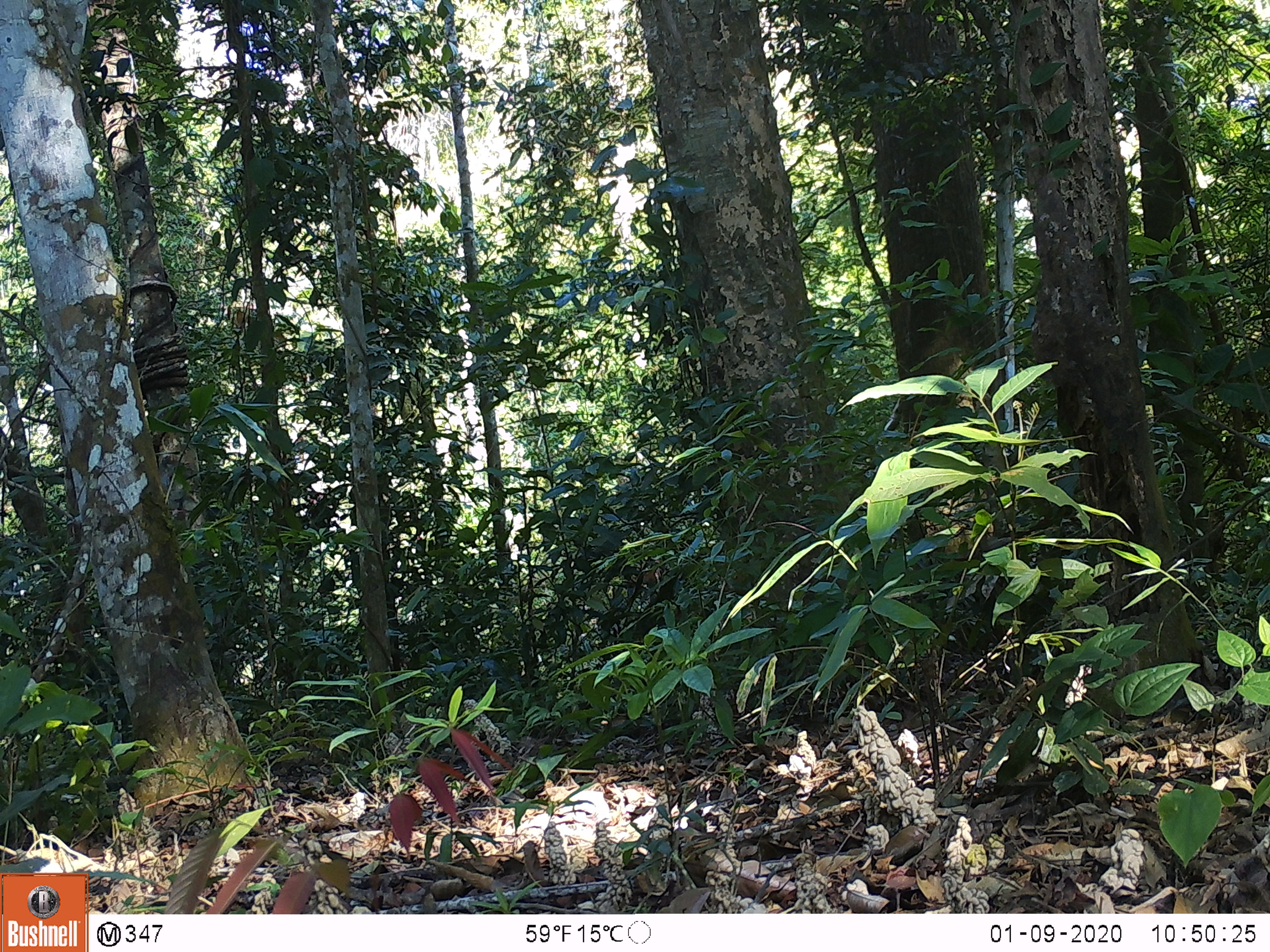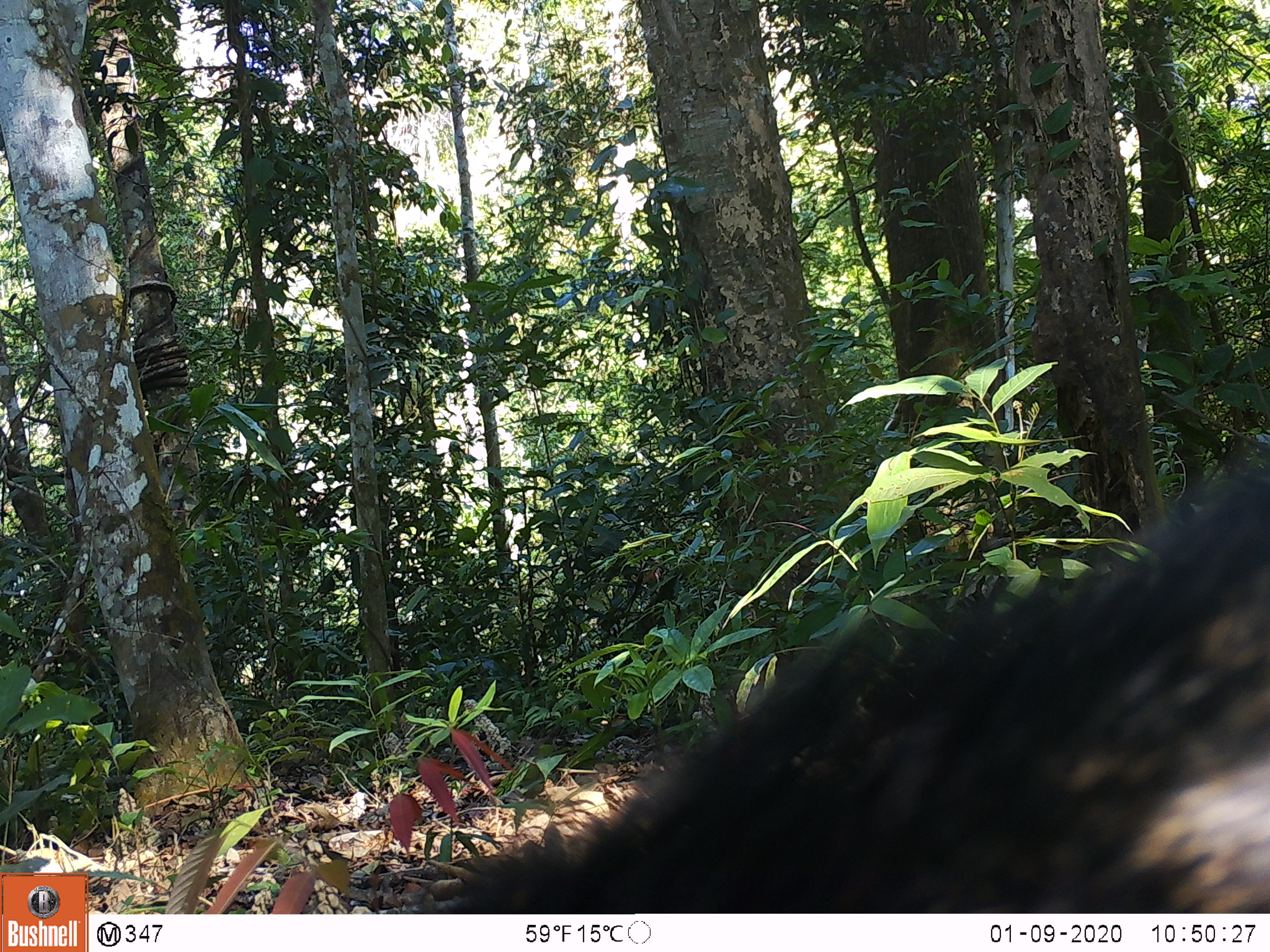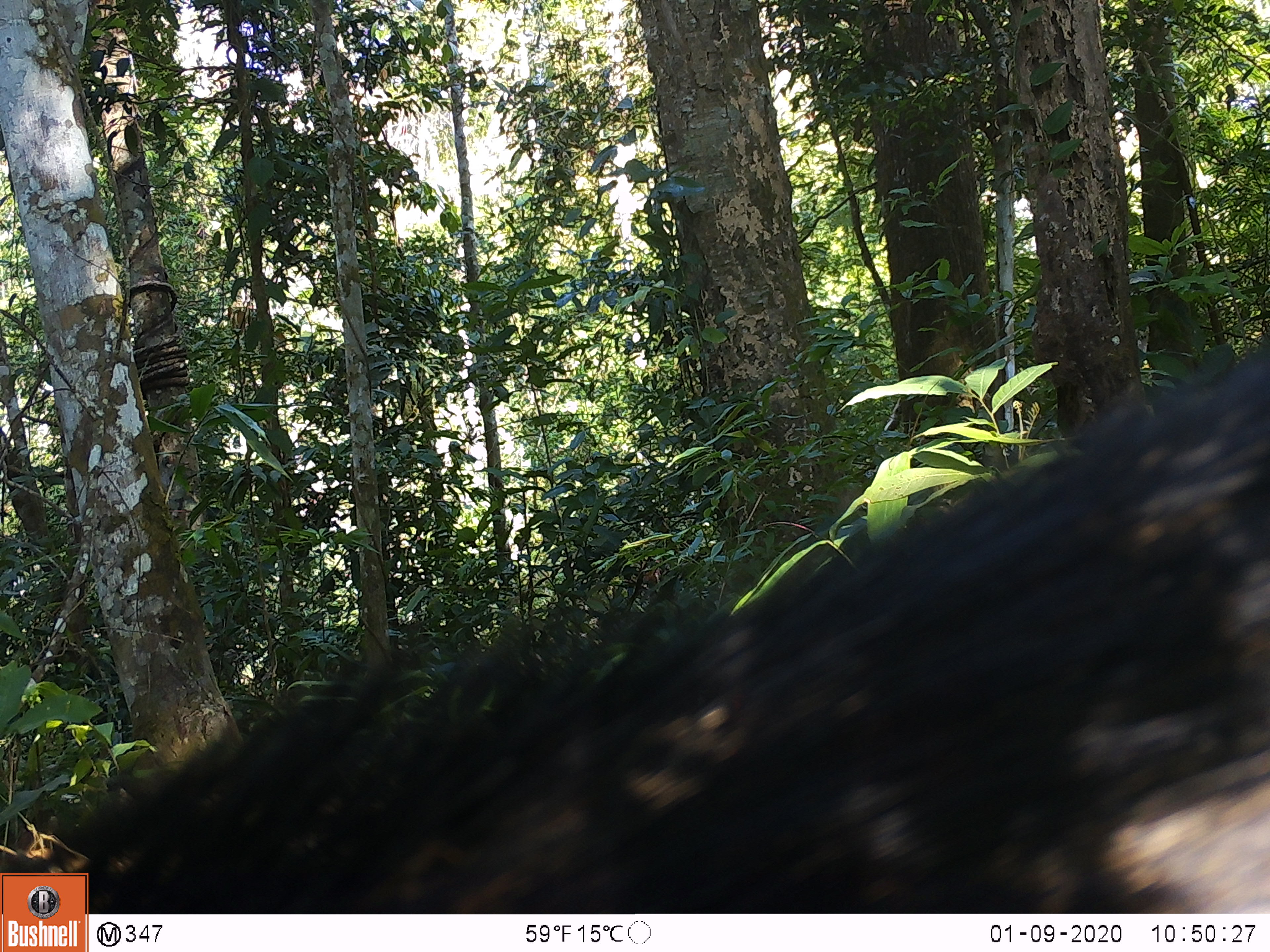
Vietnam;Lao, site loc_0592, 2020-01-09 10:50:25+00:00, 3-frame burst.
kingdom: Animalia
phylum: Chordata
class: Mammalia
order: Artiodactyla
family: Suidae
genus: Sus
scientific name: Sus scrofa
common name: eurasian wild pig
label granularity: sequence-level